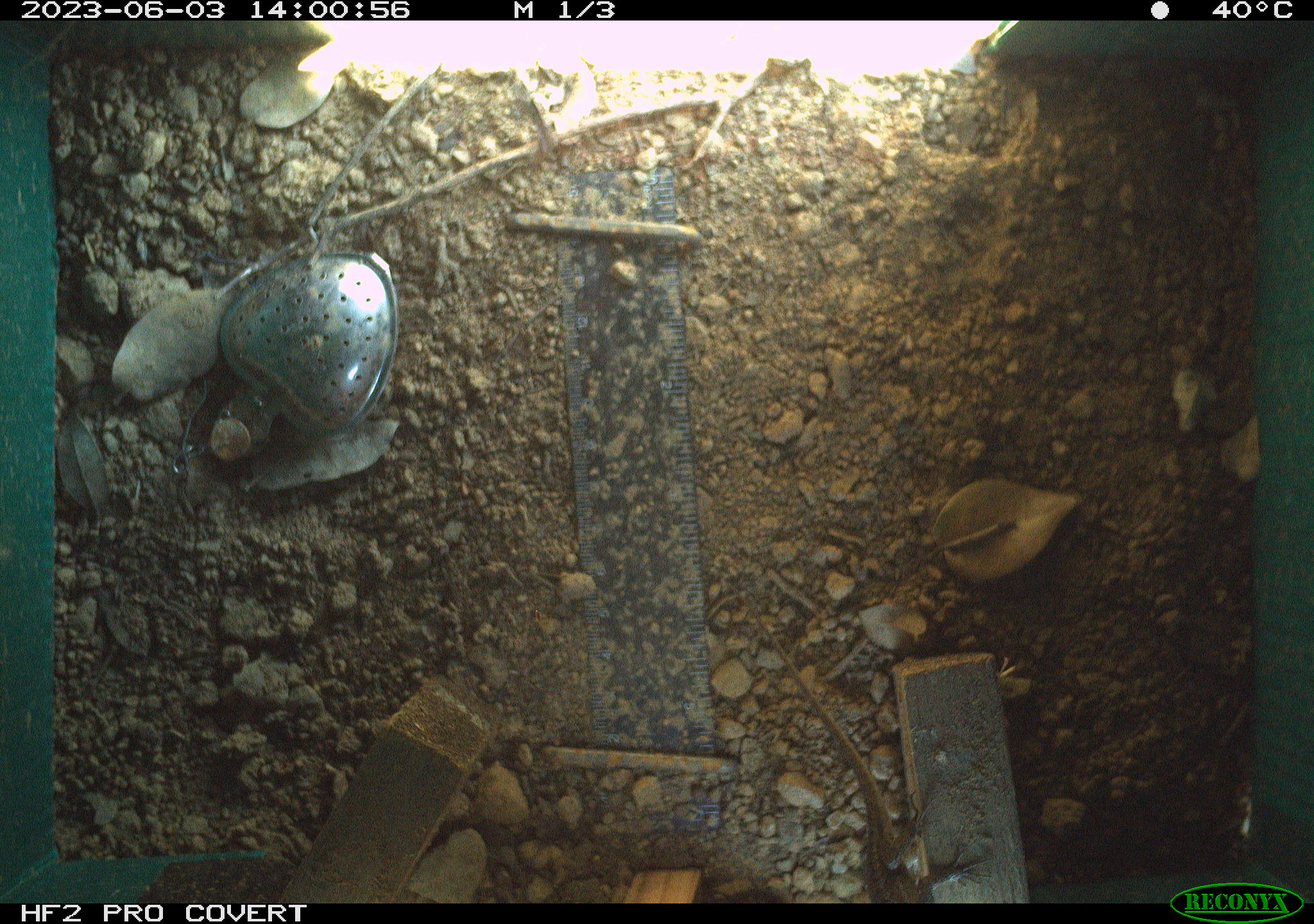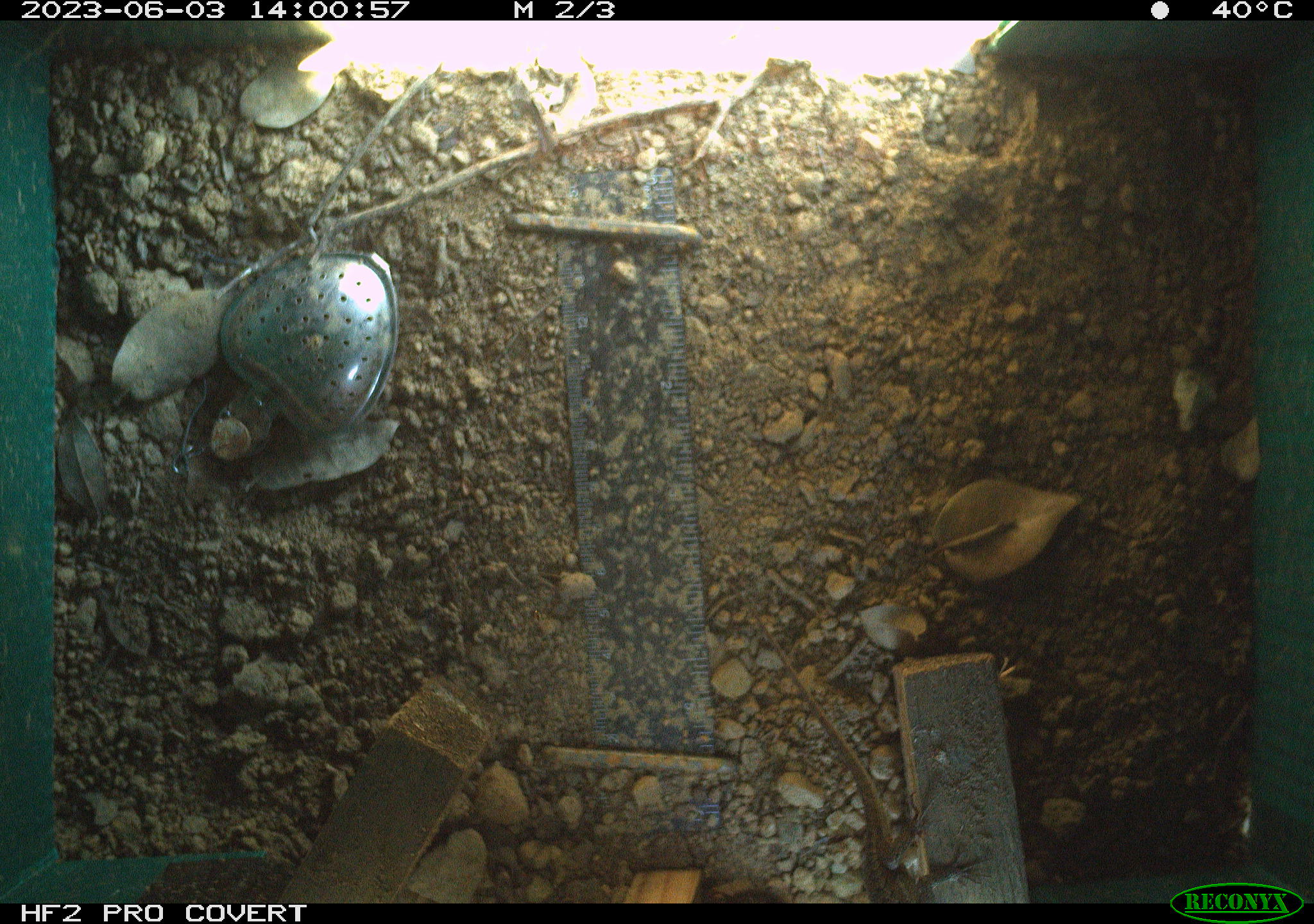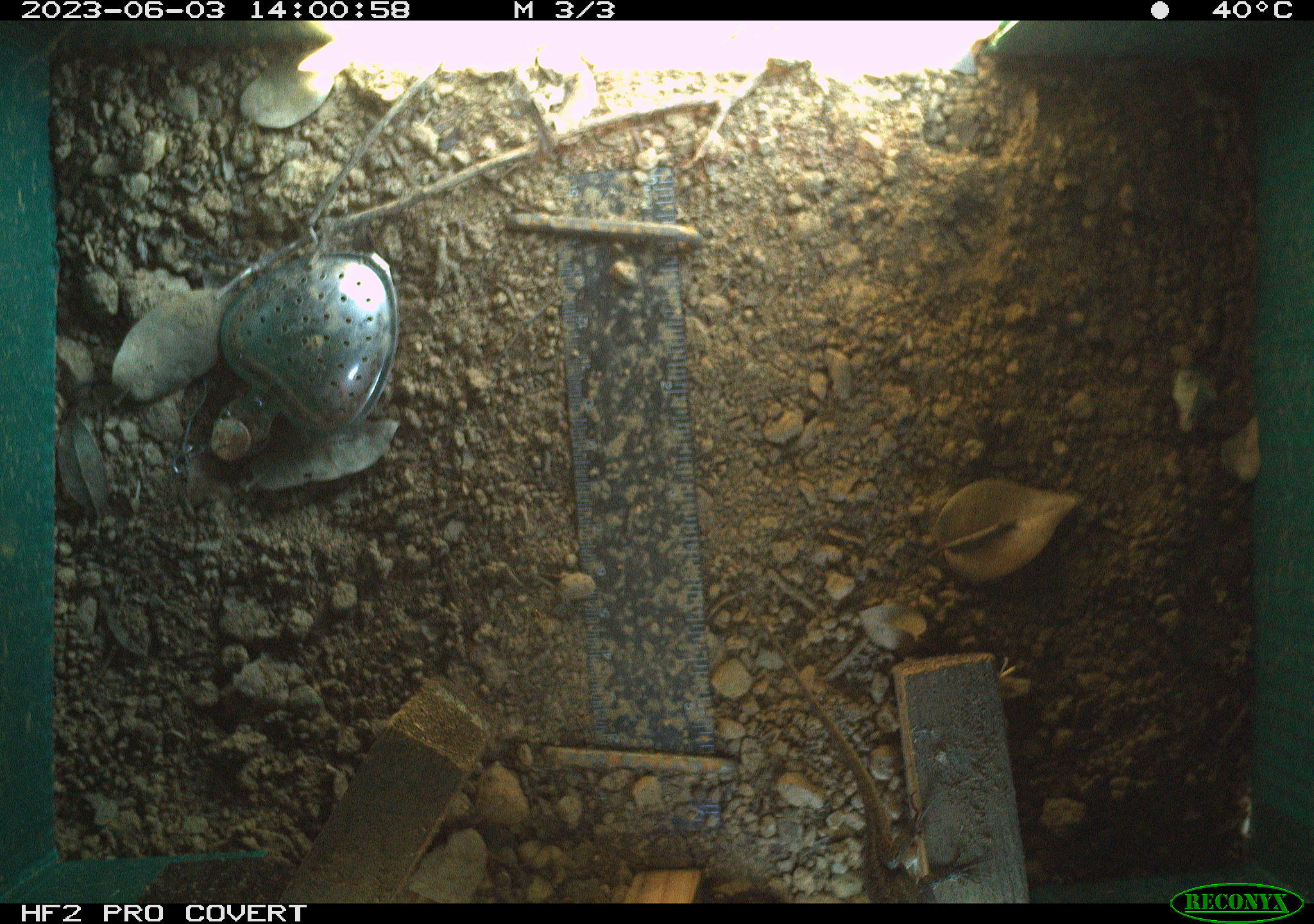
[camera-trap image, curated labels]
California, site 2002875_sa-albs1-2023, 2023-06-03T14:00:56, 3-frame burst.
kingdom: Animalia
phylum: Chordata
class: Reptilia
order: Squamata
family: Phrynosomatidae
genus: Sceloporus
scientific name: Sceloporus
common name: spiny lizards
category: sceloporus species